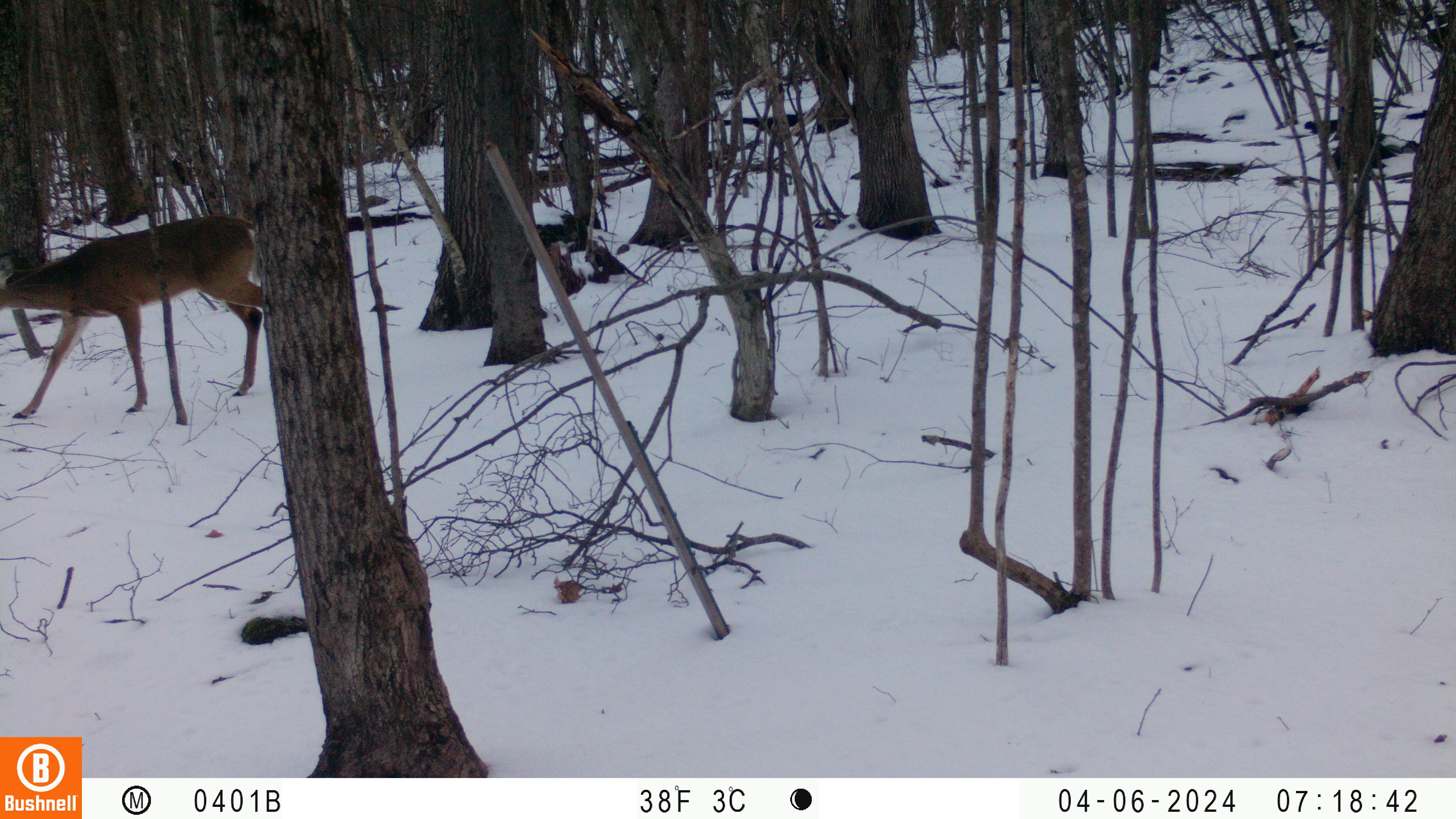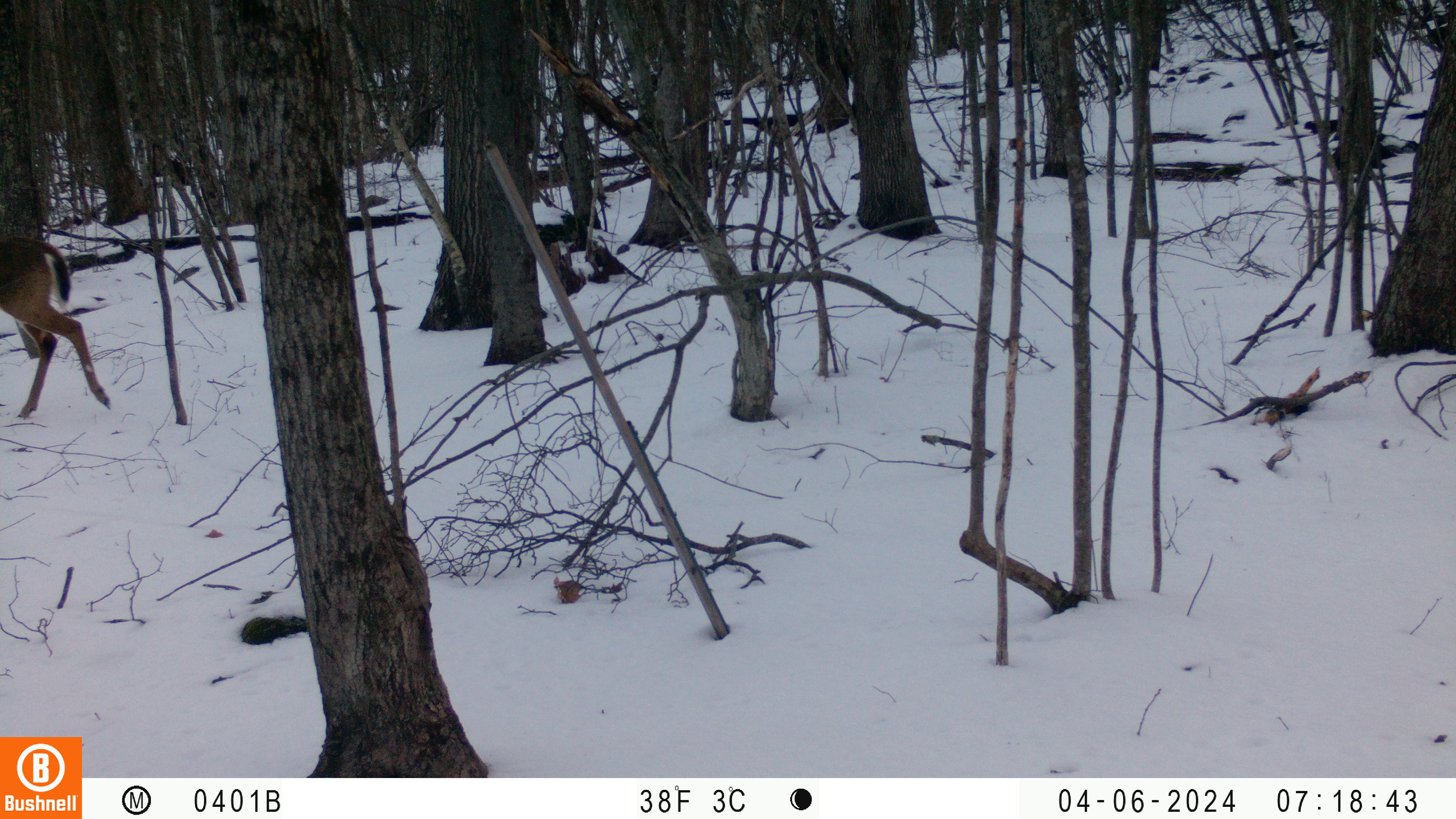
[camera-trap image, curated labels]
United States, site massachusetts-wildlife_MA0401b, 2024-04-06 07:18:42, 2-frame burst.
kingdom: Animalia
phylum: Chordata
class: Mammalia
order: Artiodactyla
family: Cervidae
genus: Odocoileus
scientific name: Odocoileus virginianus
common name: white-tailed deer